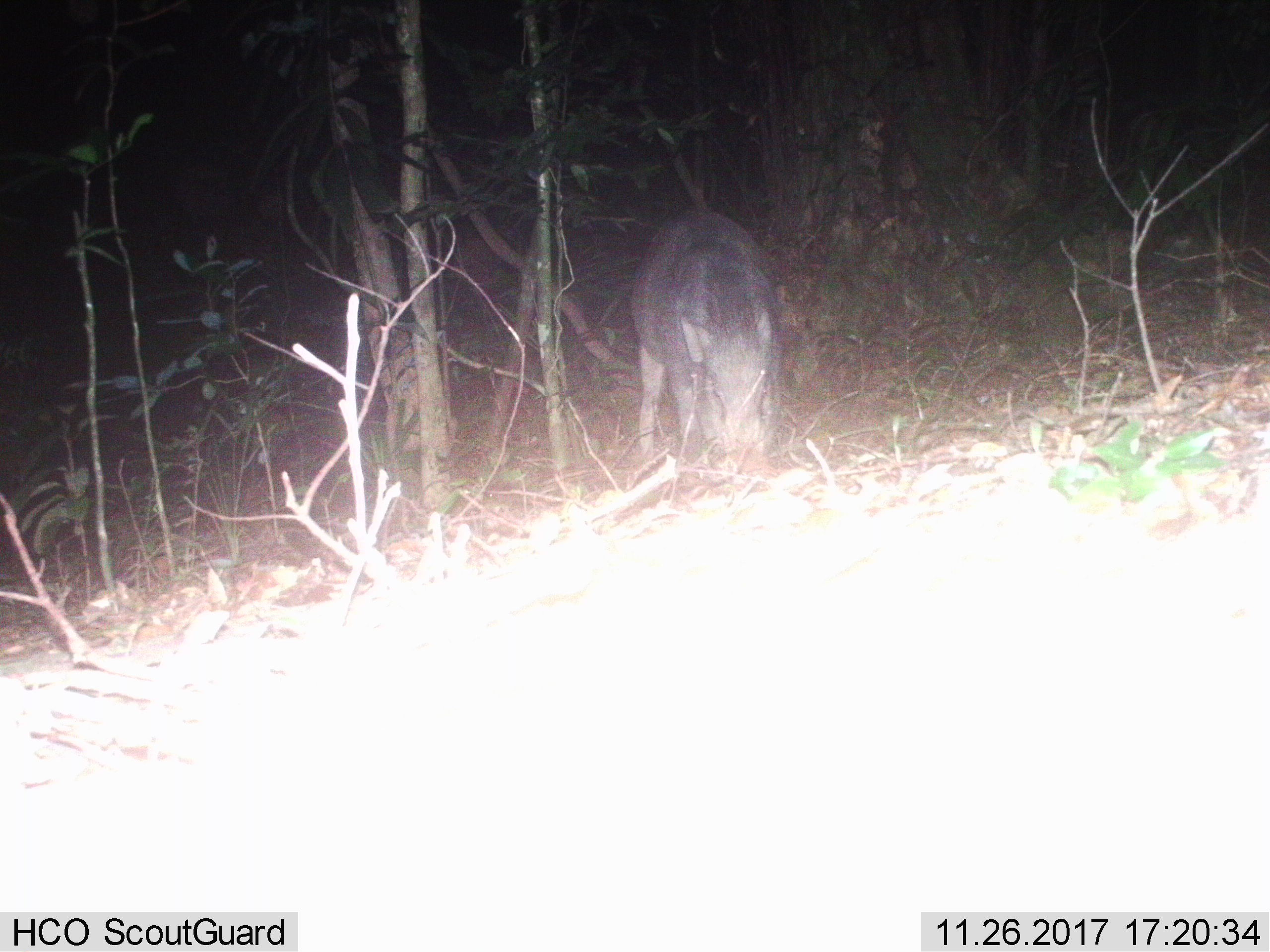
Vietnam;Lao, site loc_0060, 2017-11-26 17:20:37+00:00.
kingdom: Animalia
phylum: Chordata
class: Mammalia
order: Artiodactyla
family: Suidae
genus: Sus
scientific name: Sus scrofa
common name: eurasian wild pig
Eurasian wild pig (Sus scrofa). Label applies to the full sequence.